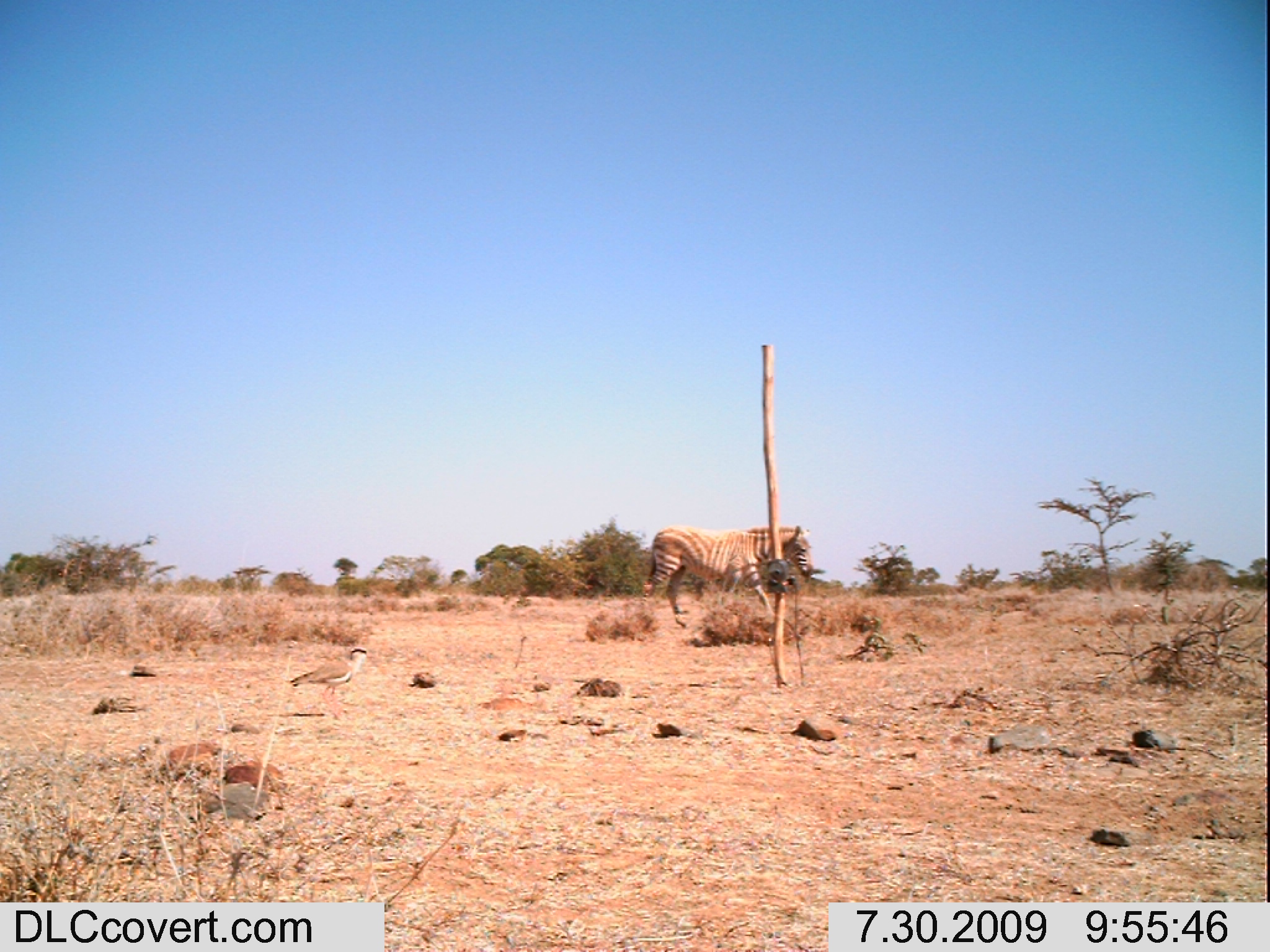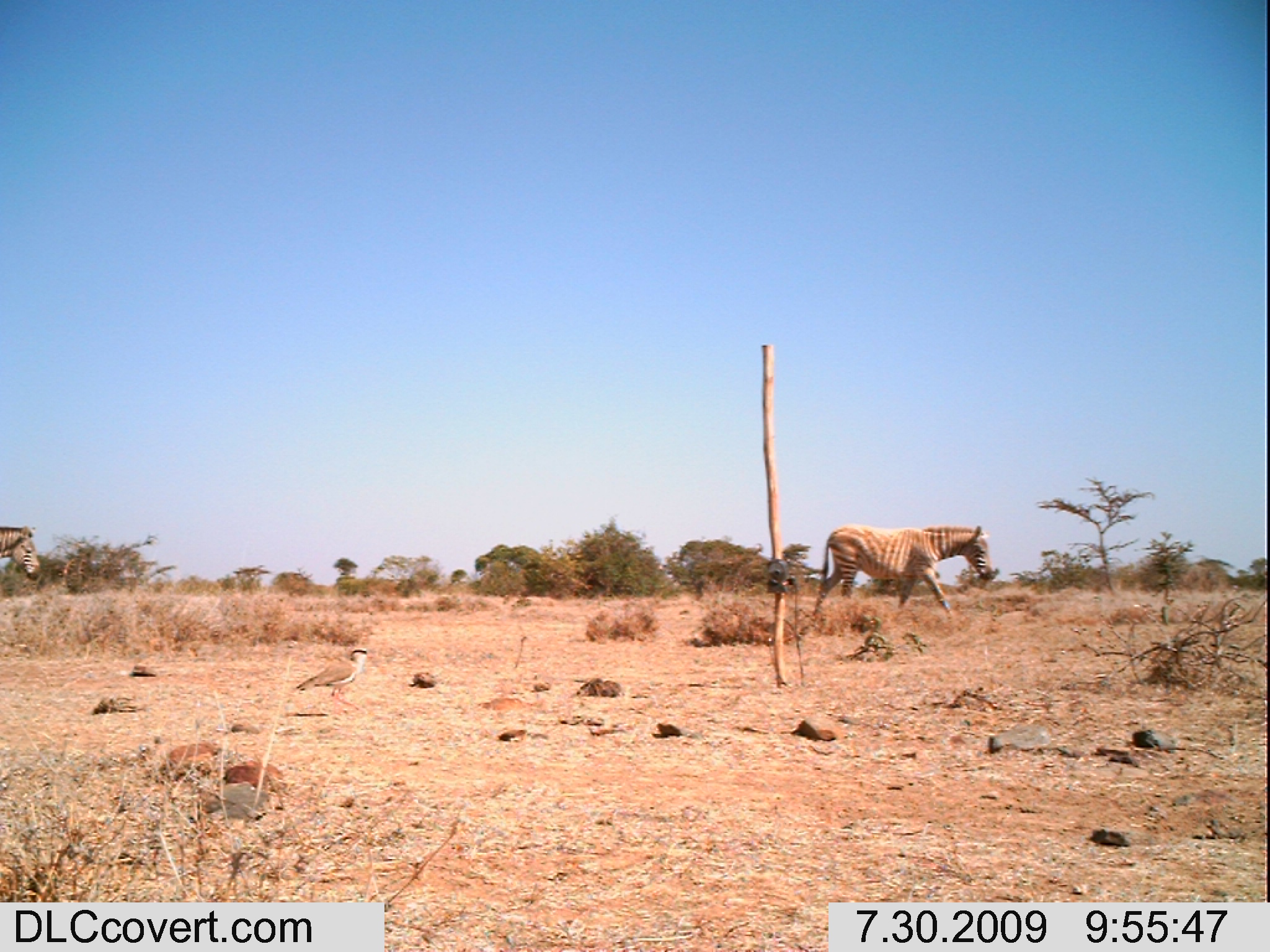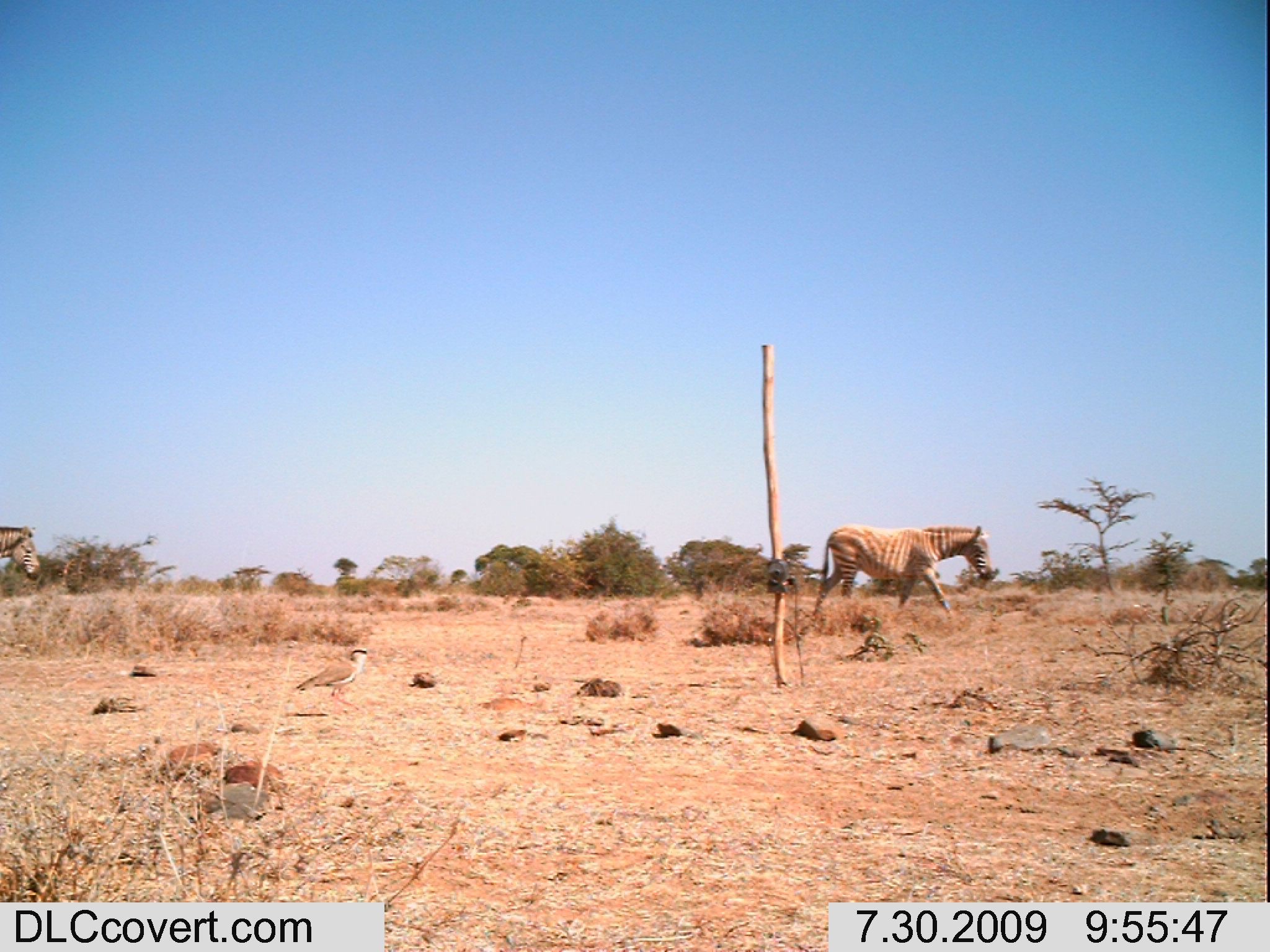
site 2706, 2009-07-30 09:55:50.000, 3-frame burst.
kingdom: Animalia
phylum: Chordata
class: Aves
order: Charadriiformes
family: Charadriidae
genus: Vanellus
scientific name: Vanellus coronatus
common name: crowned lapwing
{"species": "Vanellus coronatus (crowned lapwing)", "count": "1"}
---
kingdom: Animalia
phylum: Chordata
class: Mammalia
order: Perissodactyla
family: Equidae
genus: Equus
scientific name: Equus quagga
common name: plains zebra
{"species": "Equus quagga (plains zebra)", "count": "2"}